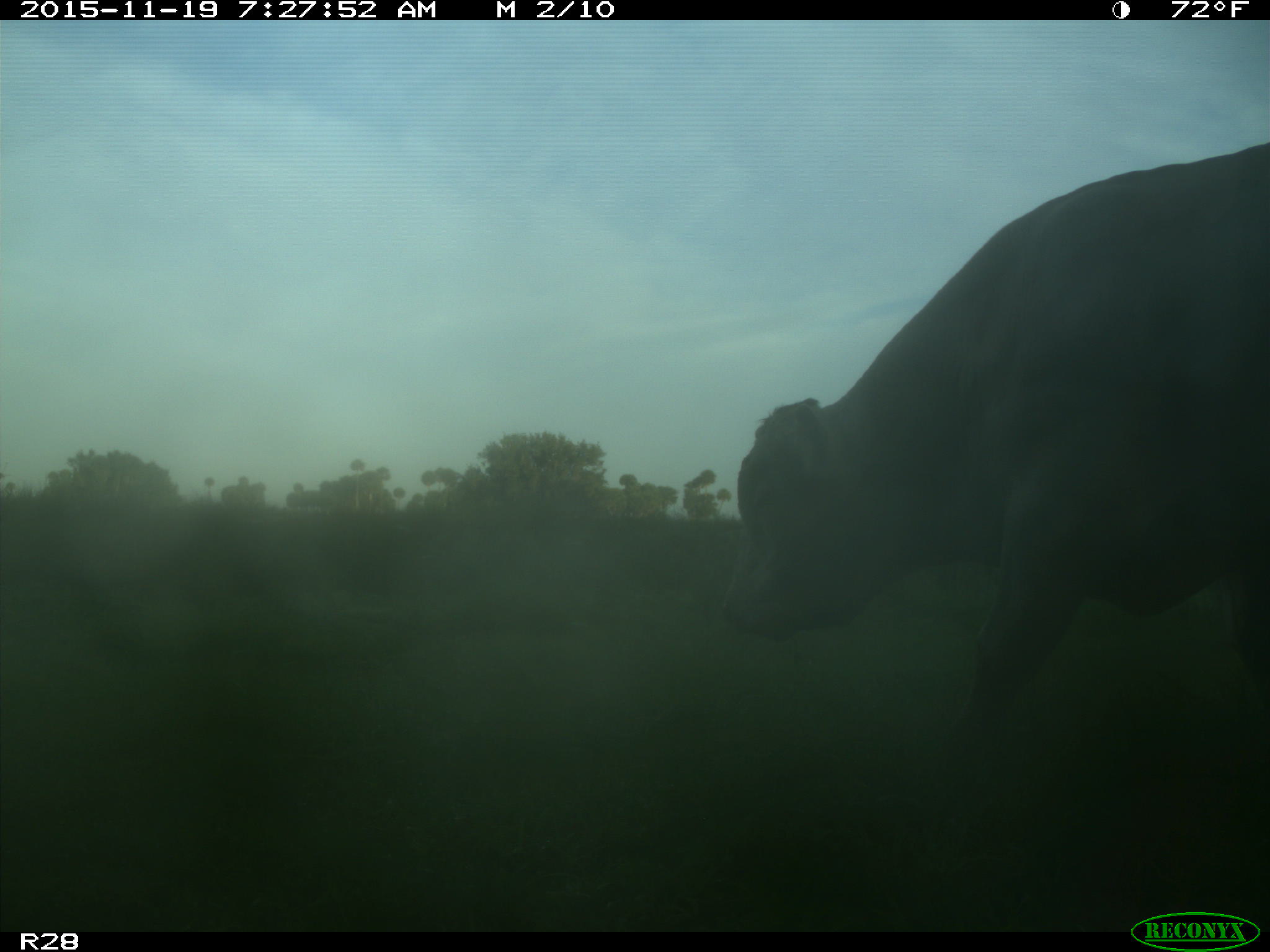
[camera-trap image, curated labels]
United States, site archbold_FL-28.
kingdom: Animalia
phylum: Chordata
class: Mammalia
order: Artiodactyla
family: Bovidae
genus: Bos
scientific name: Bos taurus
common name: domestic cow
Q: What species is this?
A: Bos taurus (domestic cow).